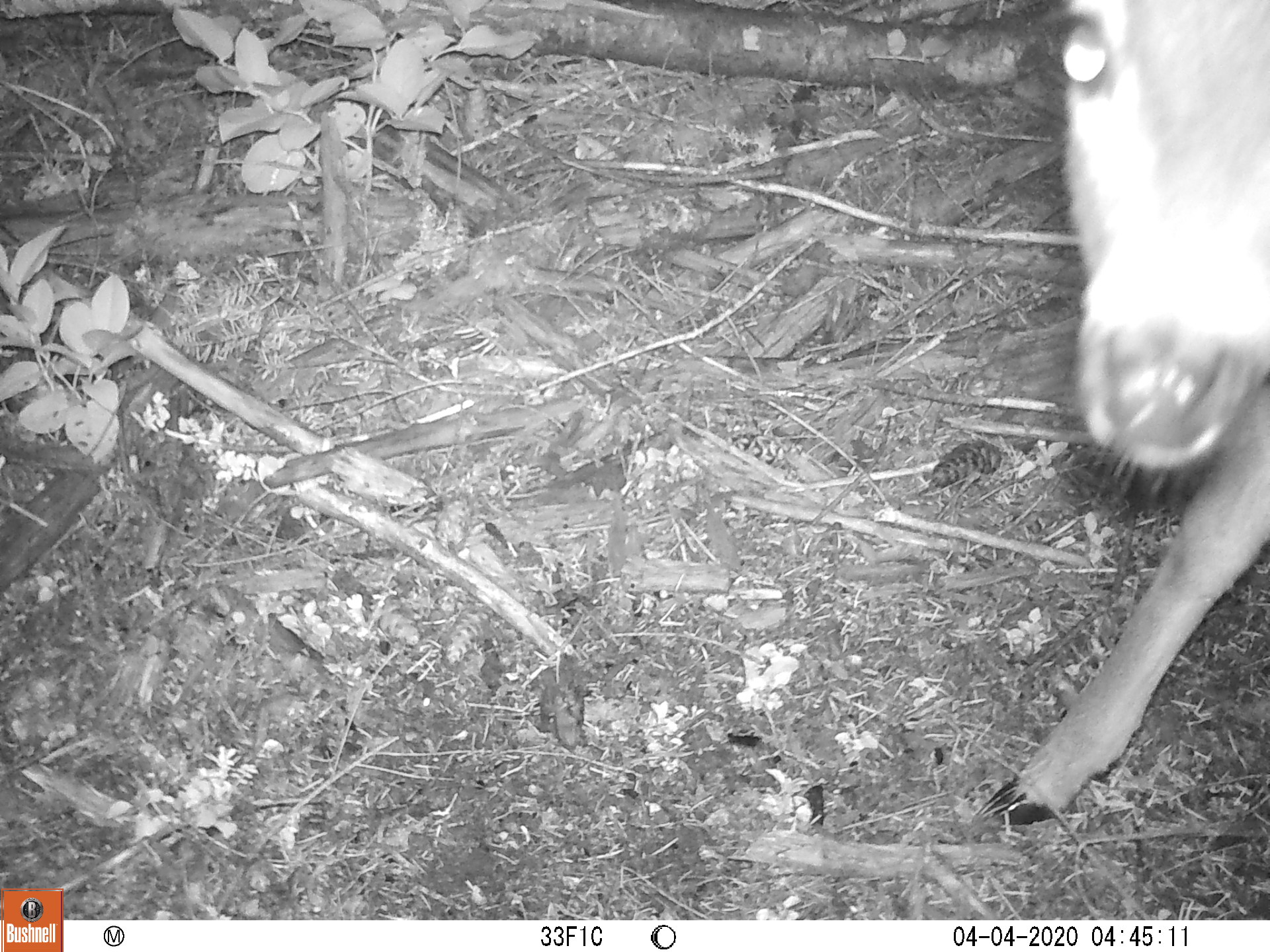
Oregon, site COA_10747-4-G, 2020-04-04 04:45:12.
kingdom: Animalia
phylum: Chordata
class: Mammalia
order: Artiodactyla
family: Cervidae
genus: Odocoileus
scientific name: Odocoileus hemionus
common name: black-tailed deer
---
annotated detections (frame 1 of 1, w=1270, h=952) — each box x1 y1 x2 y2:
black-tailed deer: 971 2 1266 831